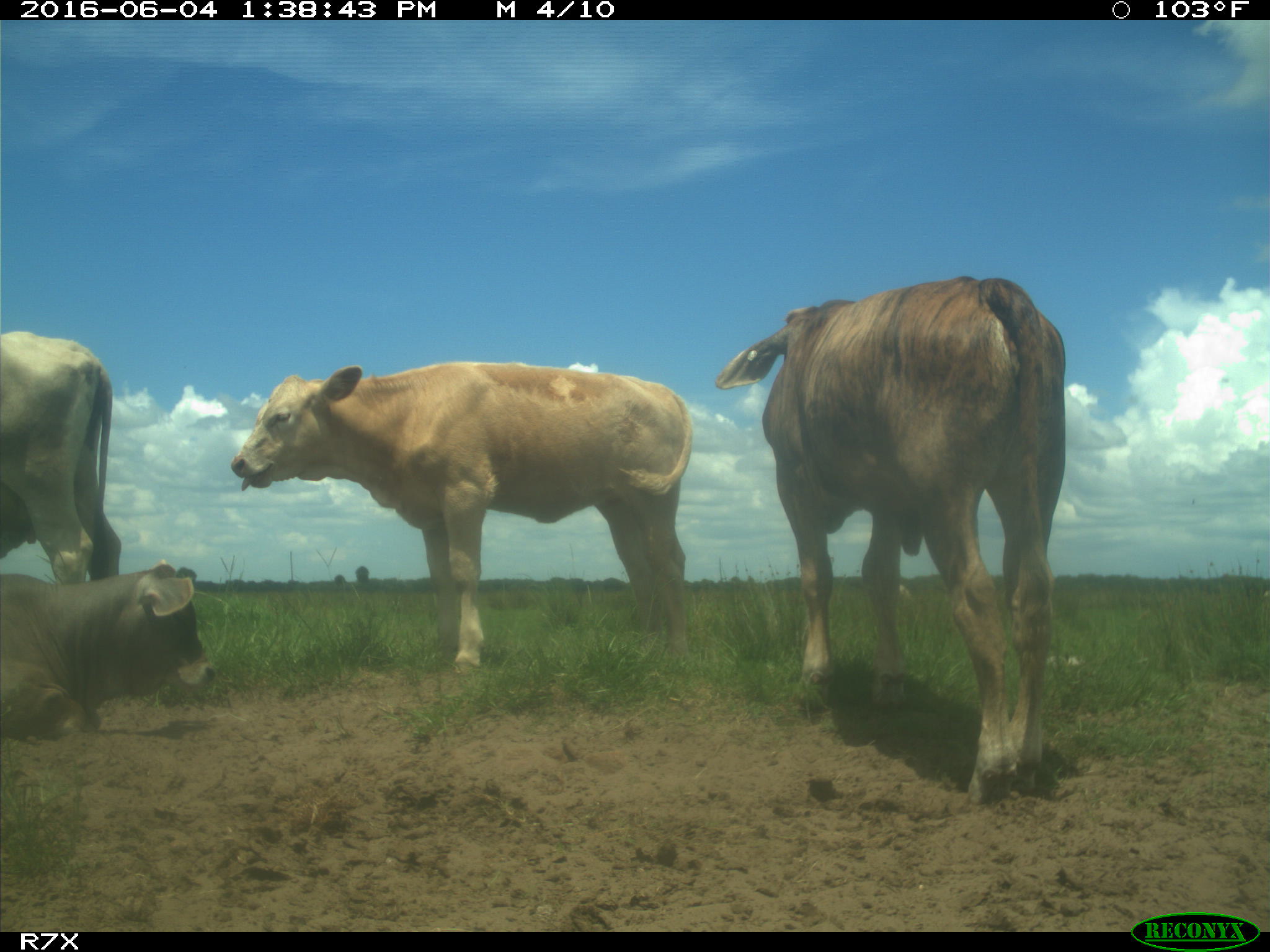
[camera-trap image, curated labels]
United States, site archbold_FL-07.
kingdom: Animalia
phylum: Chordata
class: Mammalia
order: Artiodactyla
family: Bovidae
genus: Bos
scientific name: Bos taurus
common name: domestic cow